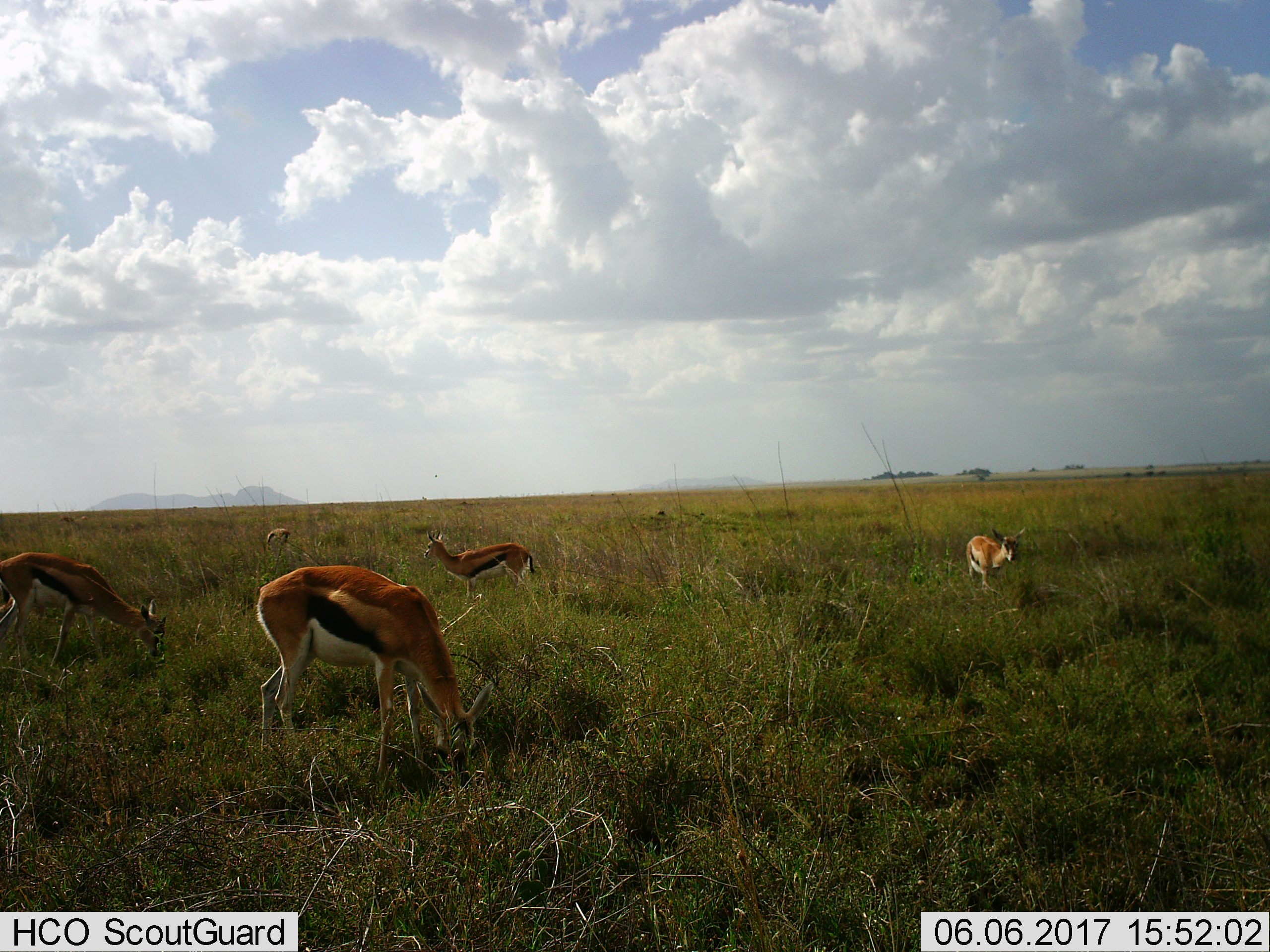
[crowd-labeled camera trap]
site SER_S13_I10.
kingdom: Animalia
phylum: Chordata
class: Mammalia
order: Artiodactyla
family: Bovidae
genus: Eudorcas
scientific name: Eudorcas thomsonii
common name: thomson's gazelle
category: gazellethomsons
Gazellethomsons (thomson's gazelle) (Eudorcas thomsonii), count 5. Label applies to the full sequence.